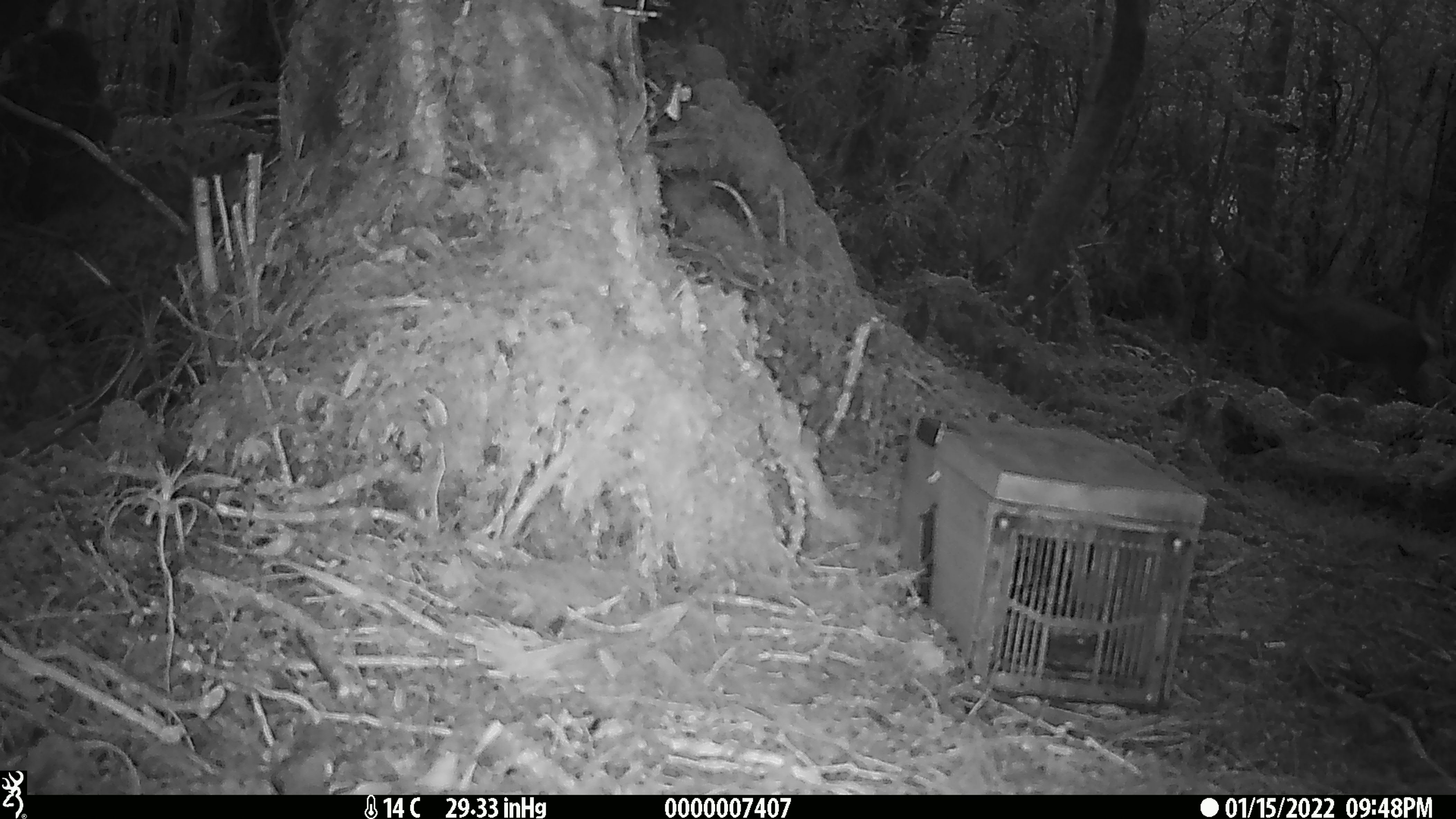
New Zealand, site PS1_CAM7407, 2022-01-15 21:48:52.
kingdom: Animalia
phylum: Chordata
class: Mammalia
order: Artiodactyla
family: Cervidae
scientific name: Cervidae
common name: deer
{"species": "deer (Cervidae)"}